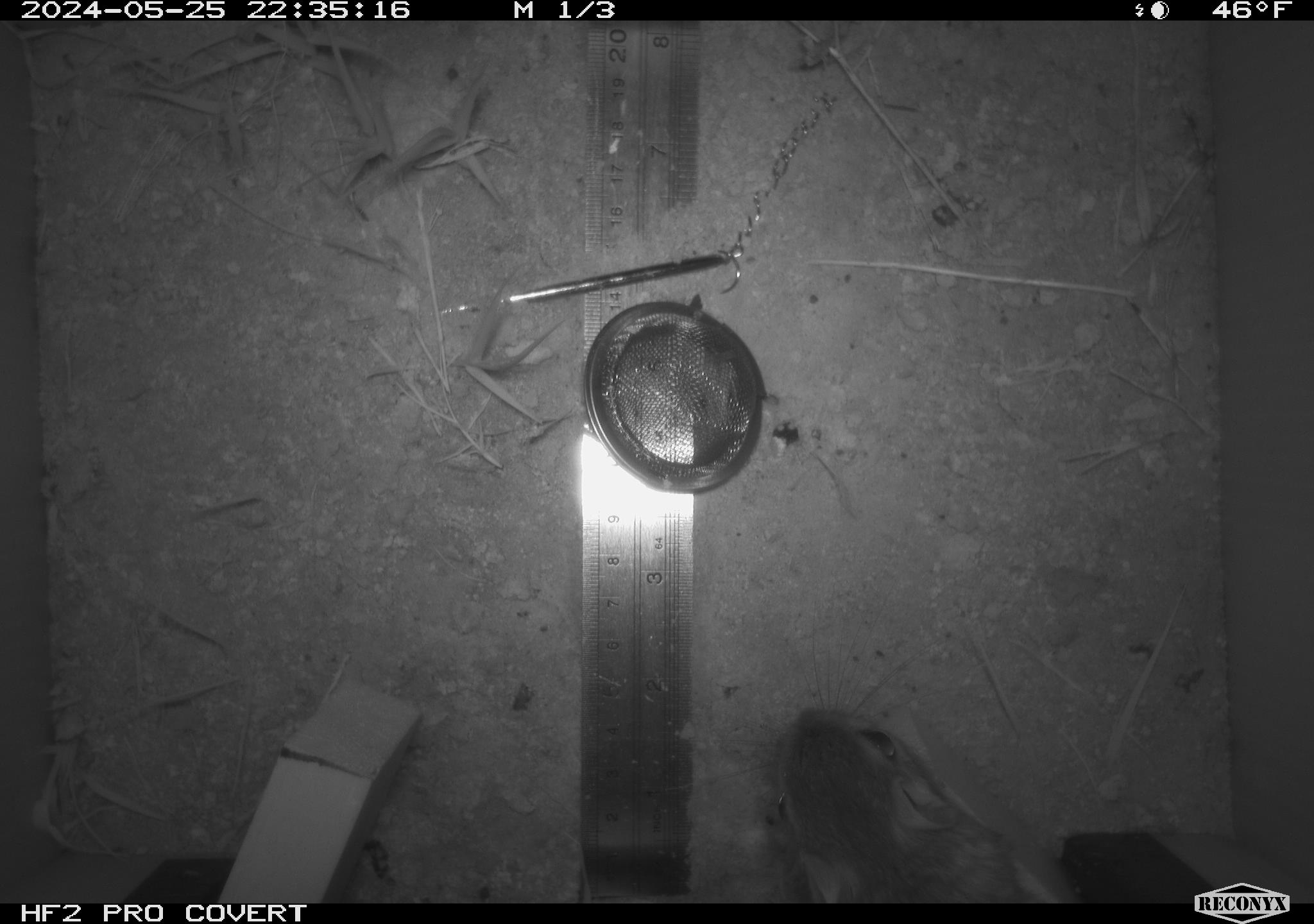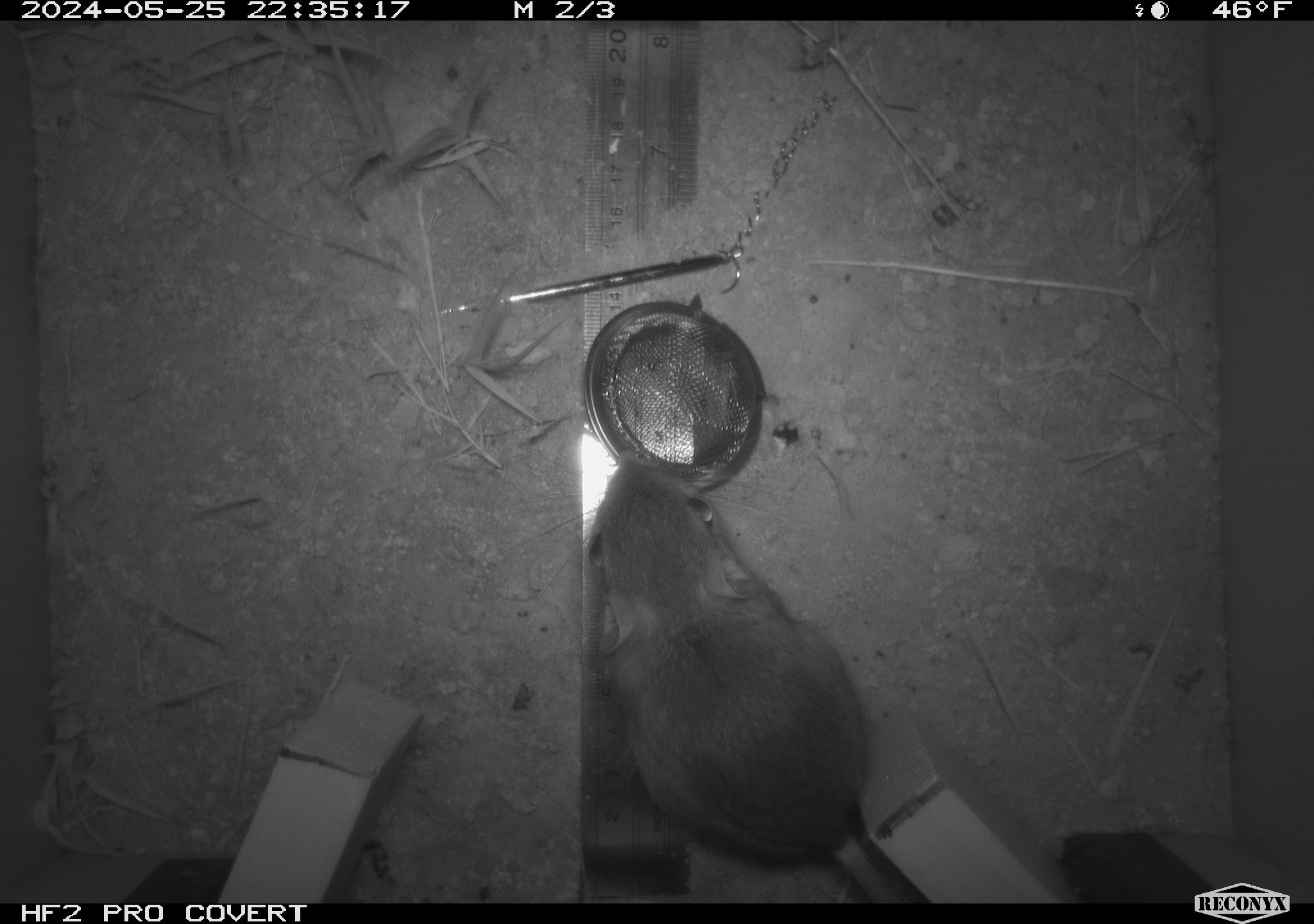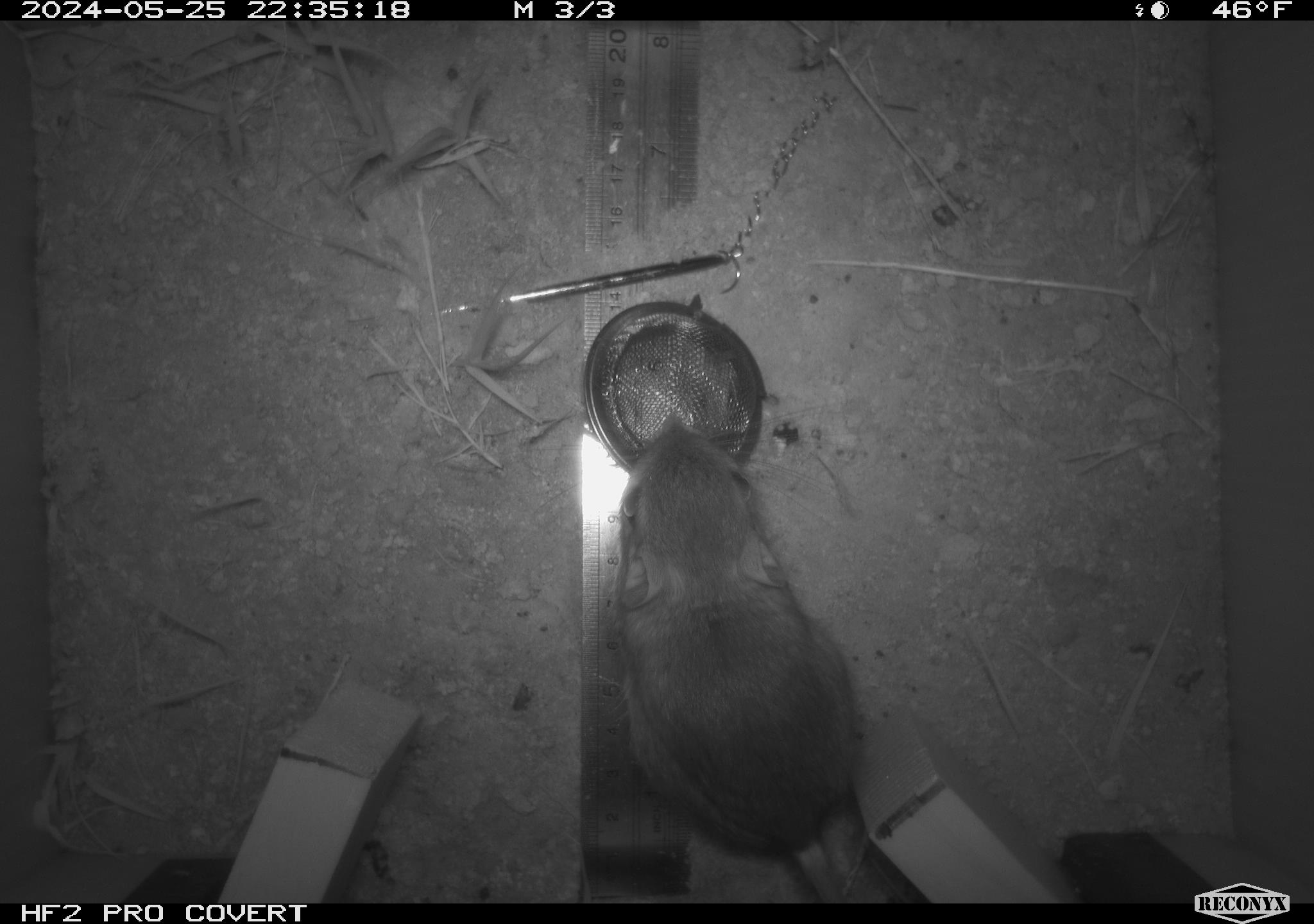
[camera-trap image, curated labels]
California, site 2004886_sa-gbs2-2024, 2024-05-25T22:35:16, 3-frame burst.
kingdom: Animalia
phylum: Chordata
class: Mammalia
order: Rodentia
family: Heteromyidae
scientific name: Heteromyidae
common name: kangaroo rats and pocket mice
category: heteromyidae family